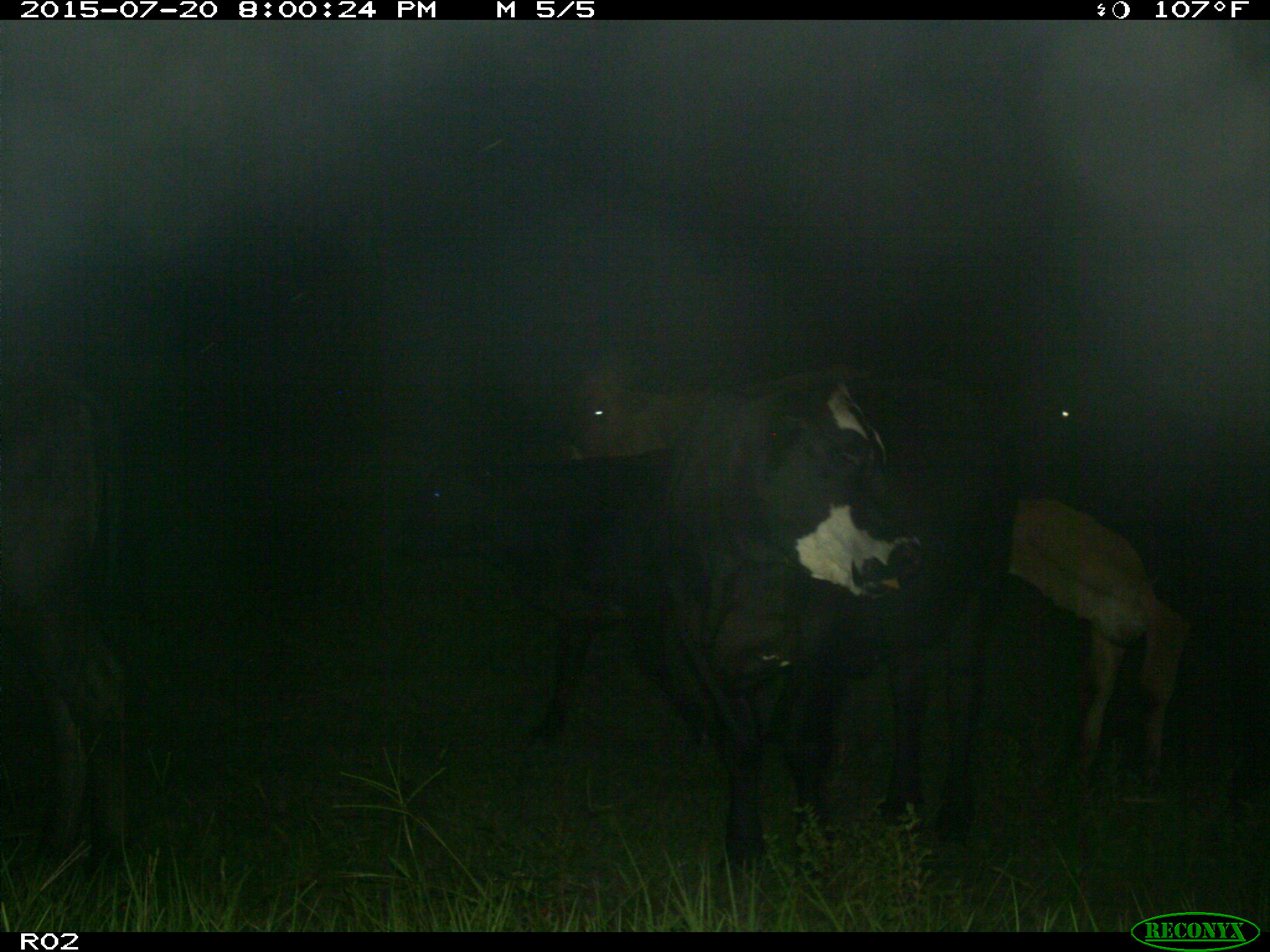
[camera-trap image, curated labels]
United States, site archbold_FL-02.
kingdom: Animalia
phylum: Chordata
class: Mammalia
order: Artiodactyla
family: Bovidae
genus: Bos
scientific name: Bos taurus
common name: domestic cow